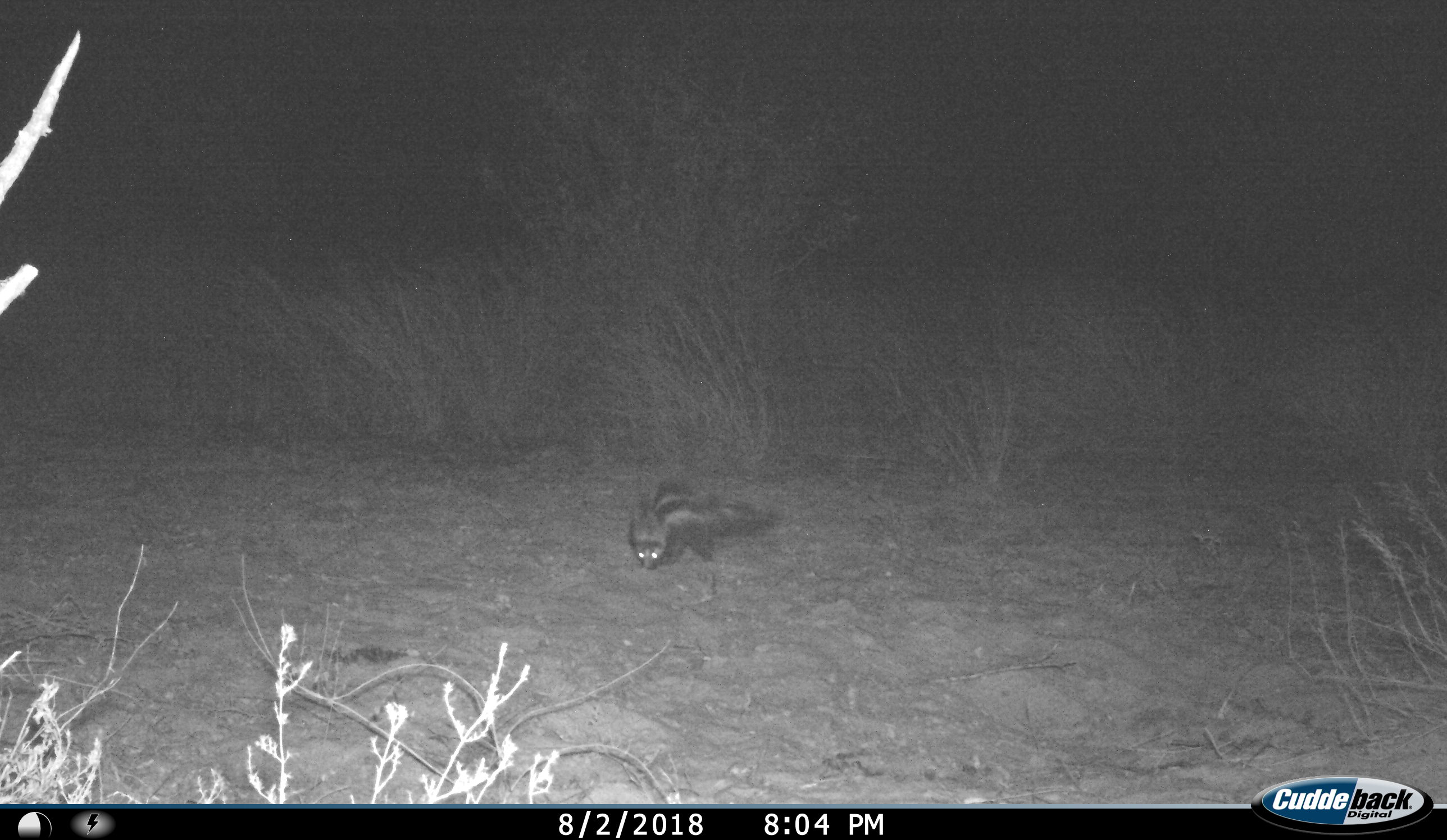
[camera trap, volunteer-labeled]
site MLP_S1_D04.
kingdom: Animalia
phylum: Chordata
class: Mammalia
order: Carnivora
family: Mustelidae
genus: Ictonyx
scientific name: Ictonyx striatus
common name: zorilla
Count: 1.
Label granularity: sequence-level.